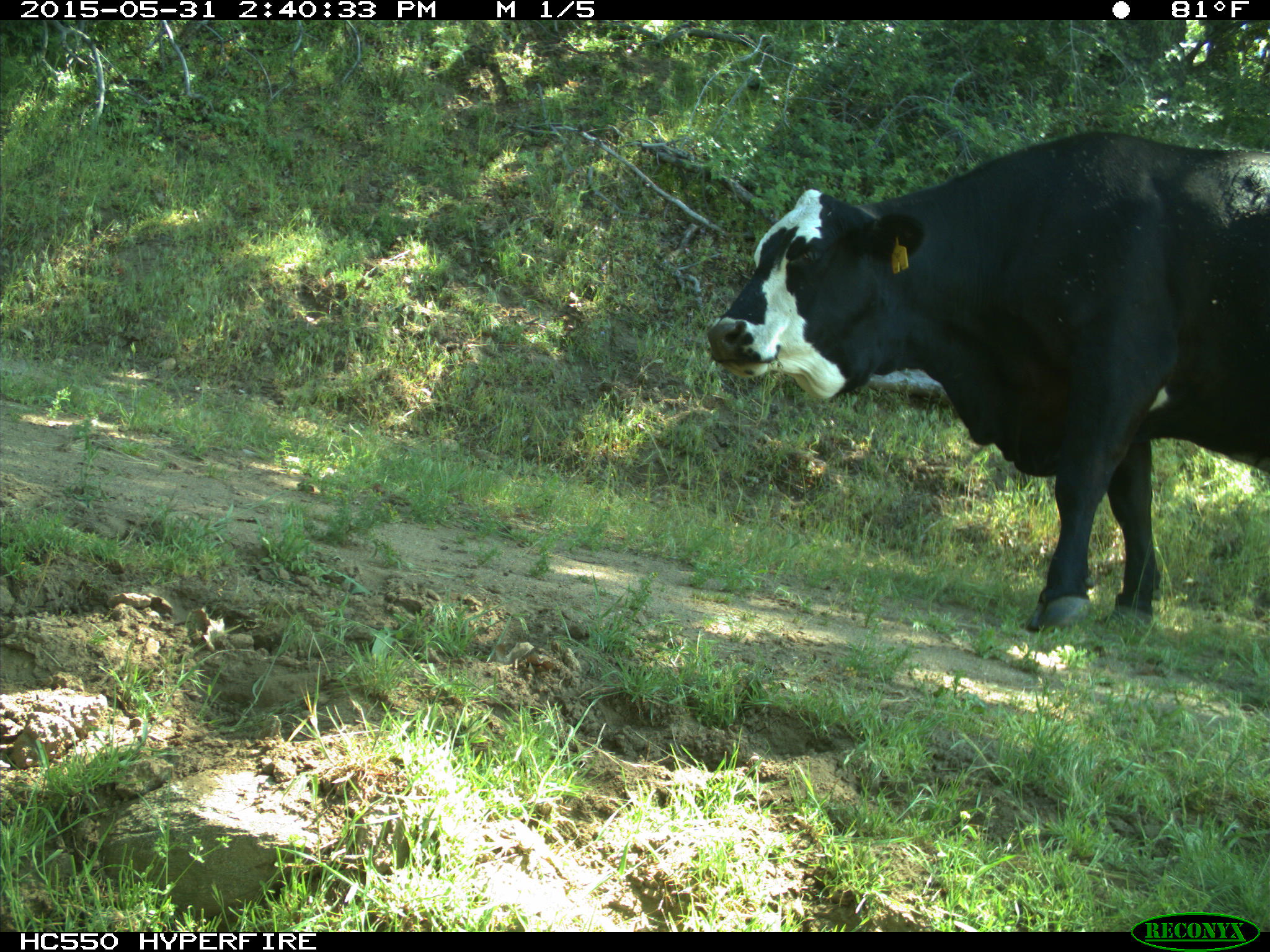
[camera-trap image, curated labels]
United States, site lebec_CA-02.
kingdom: Animalia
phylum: Chordata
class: Mammalia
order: Artiodactyla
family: Bovidae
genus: Bos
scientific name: Bos taurus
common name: domestic cow